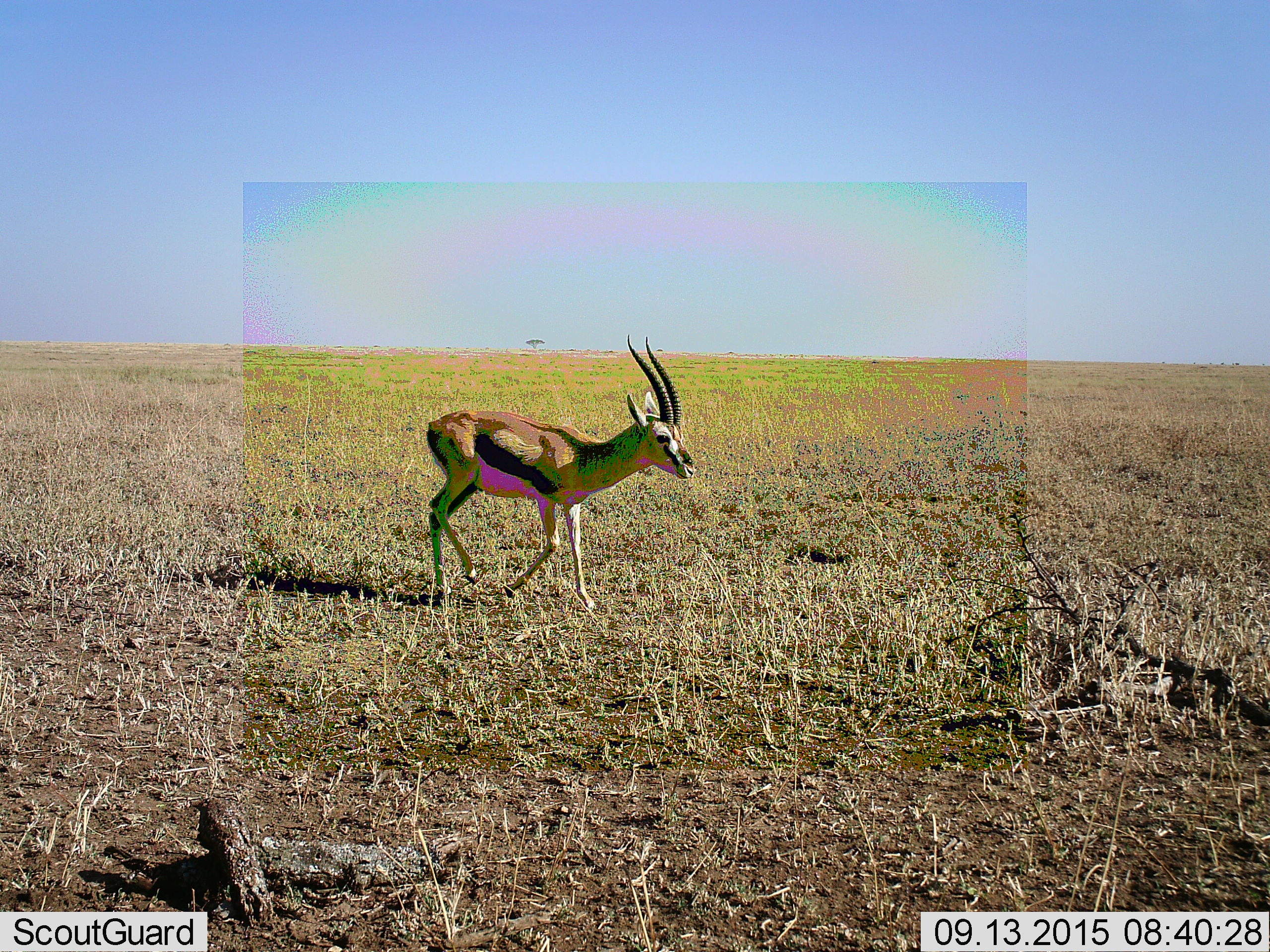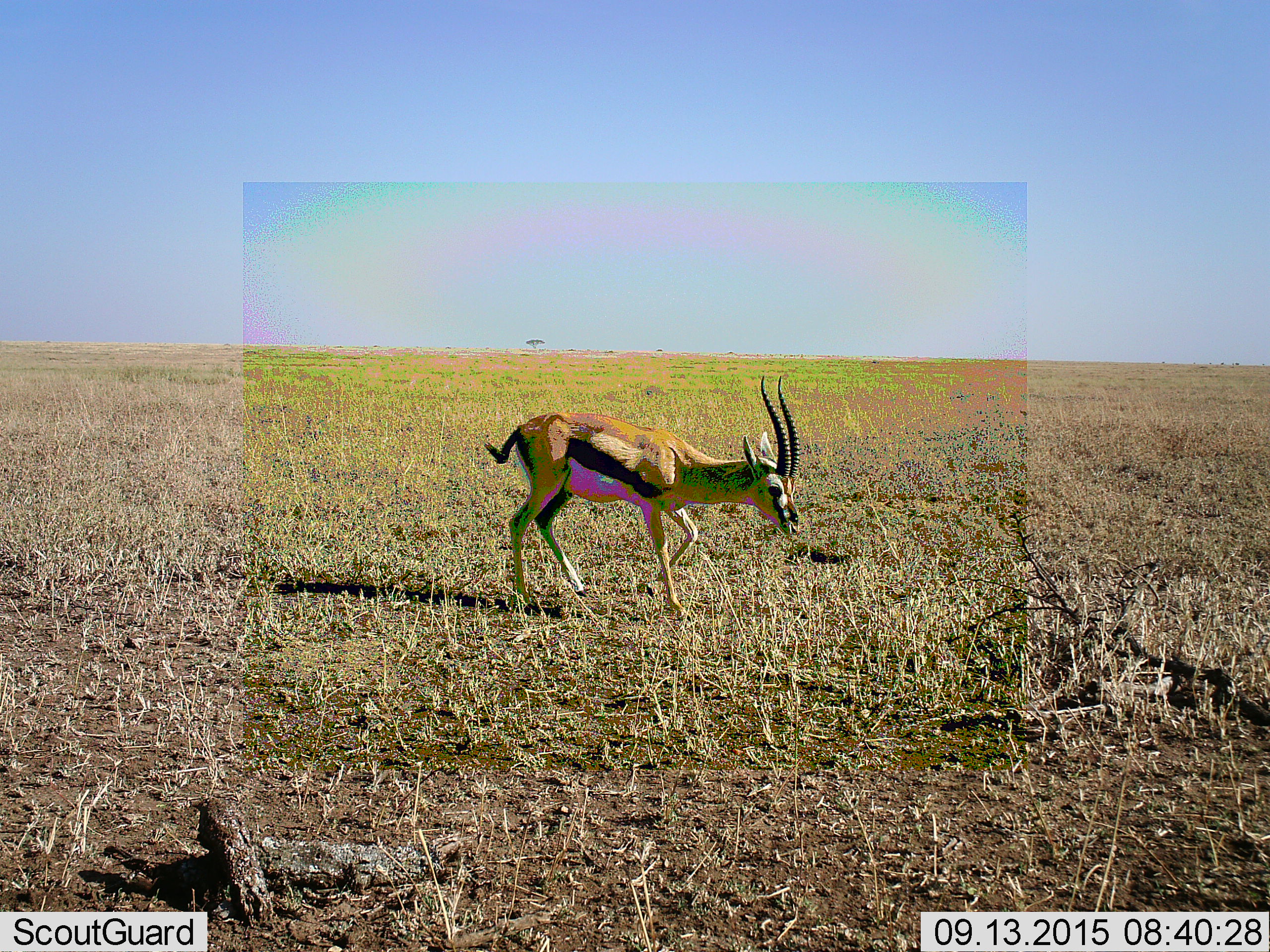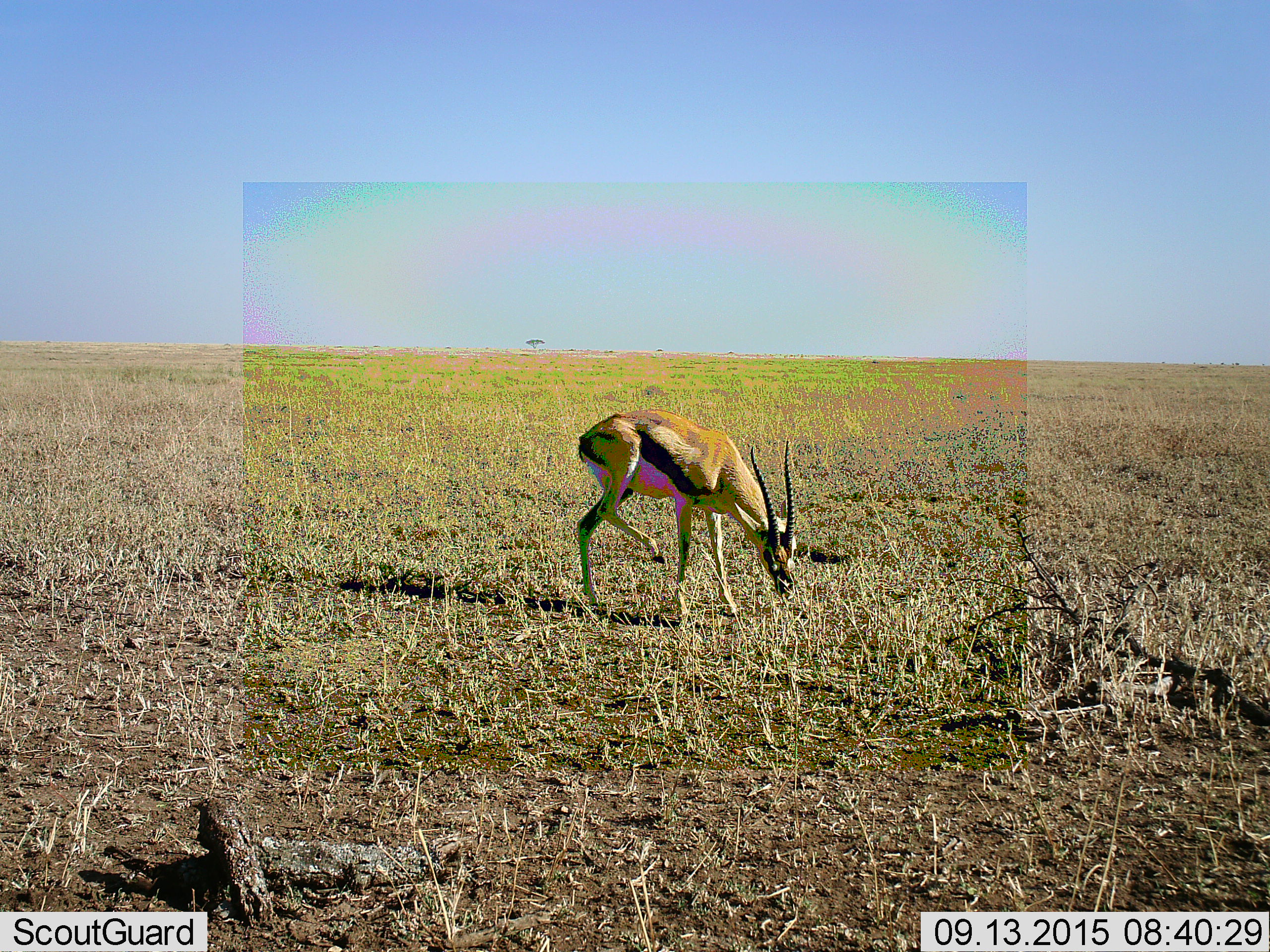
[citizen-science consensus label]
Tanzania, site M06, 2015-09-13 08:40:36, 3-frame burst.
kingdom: Animalia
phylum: Chordata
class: Mammalia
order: Artiodactyla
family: Bovidae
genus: Eudorcas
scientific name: Eudorcas thomsonii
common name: thomson's gazelle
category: gazellethomsons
Gazellethomsons (thomson's gazelle) (Eudorcas thomsonii), count 1. Behavior (volunteer vote fractions): standing 25%, resting 0%, moving 75%, interacting 0%. Young present (vote fraction): 0%. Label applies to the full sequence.